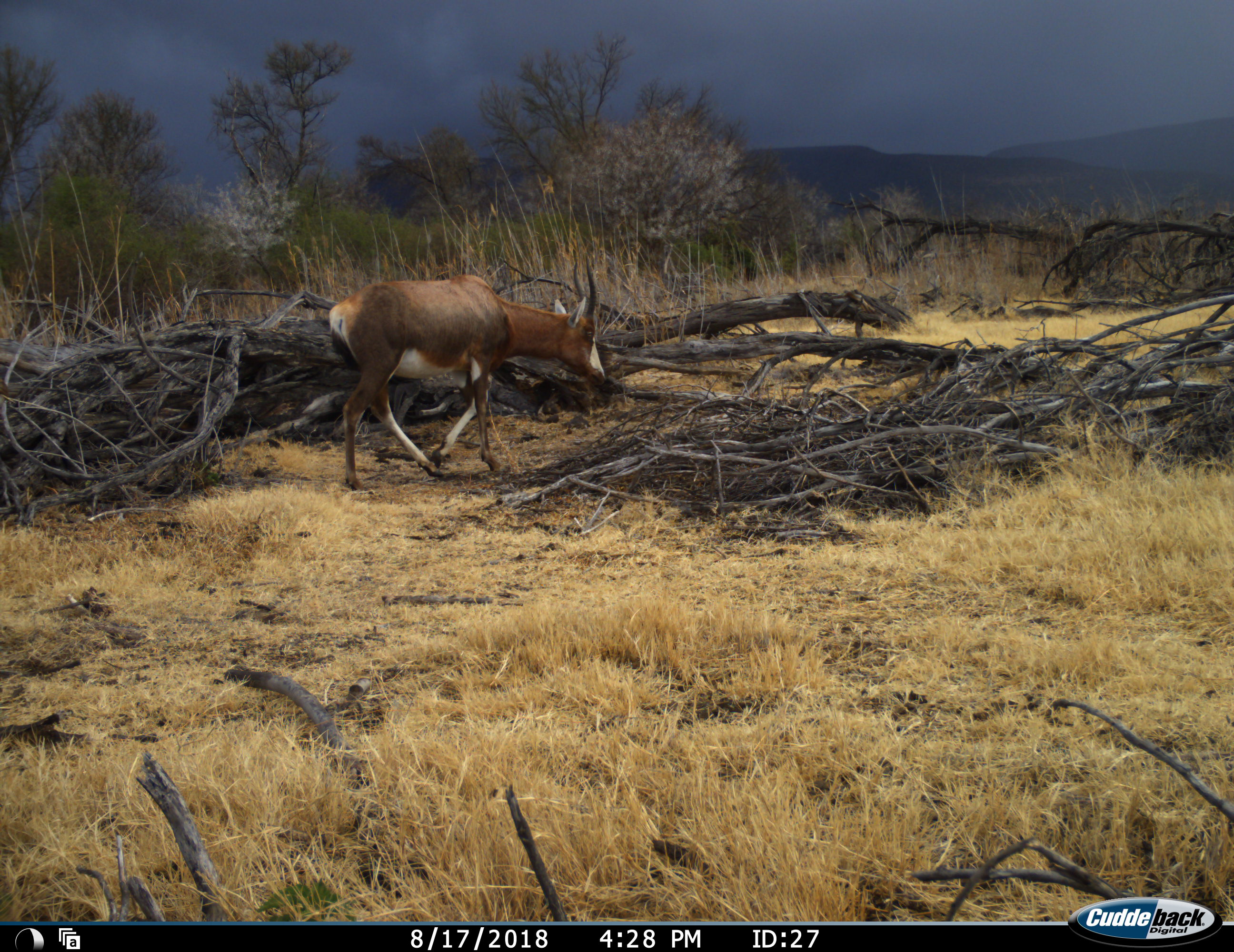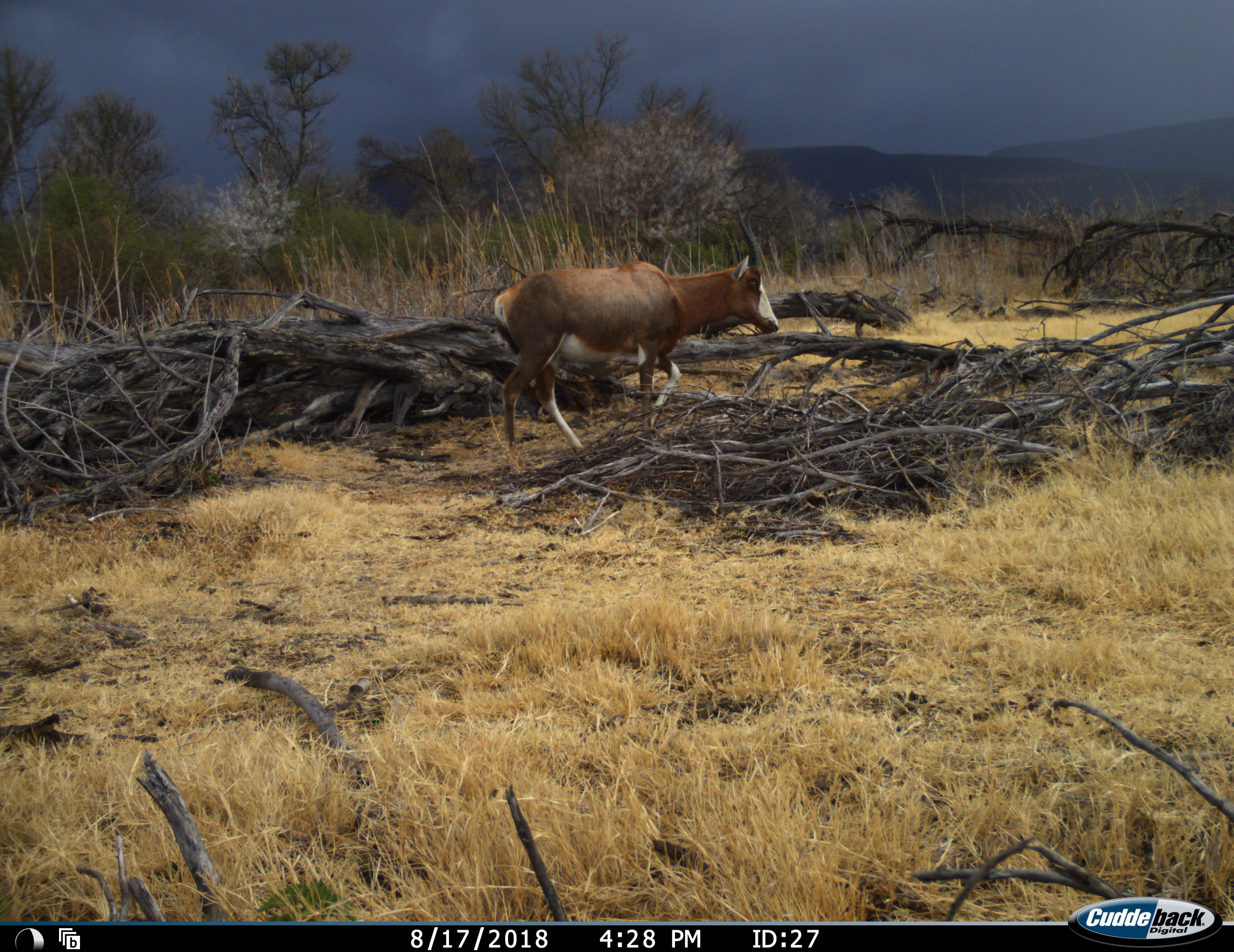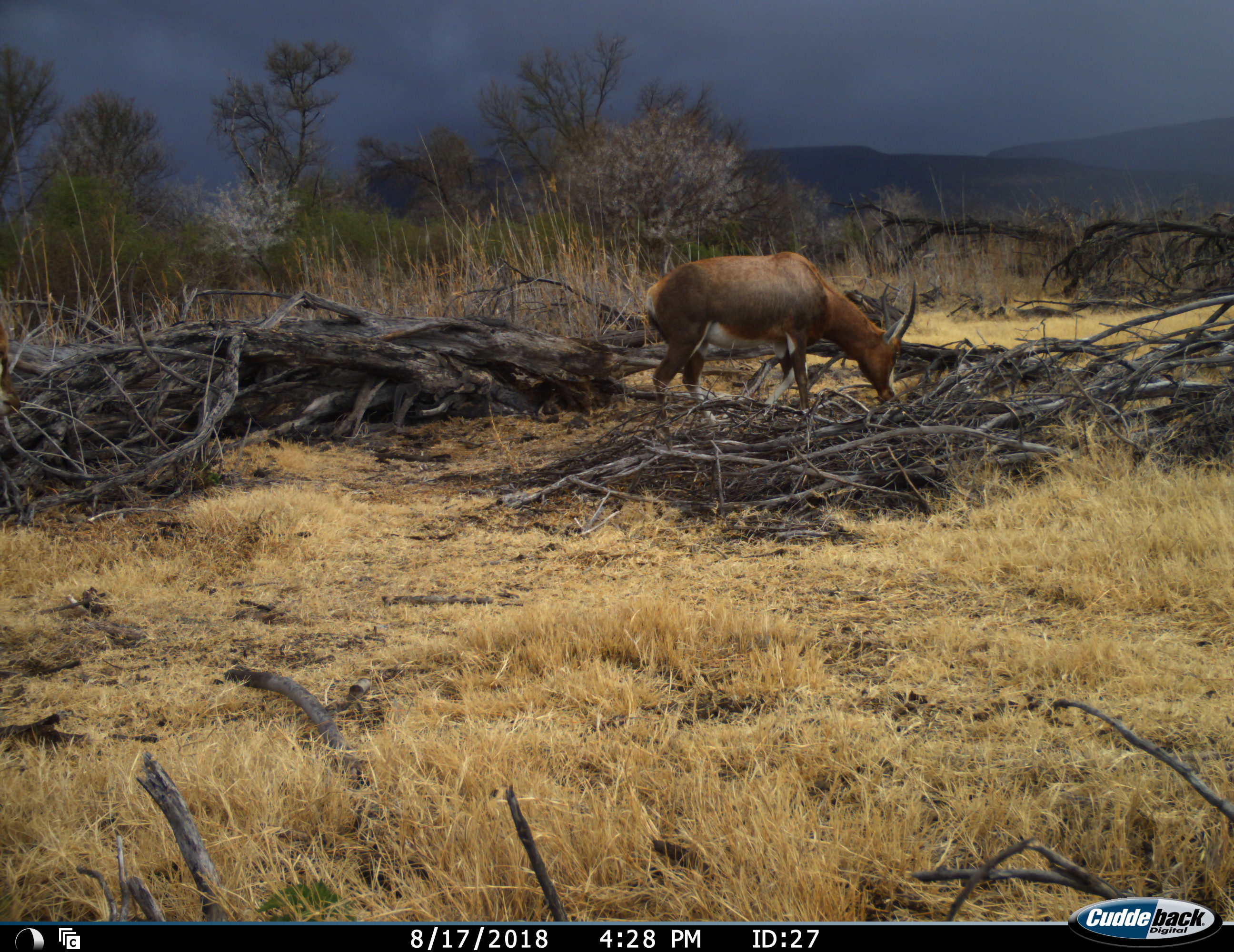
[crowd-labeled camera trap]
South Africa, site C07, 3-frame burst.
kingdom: Animalia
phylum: Chordata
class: Mammalia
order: Artiodactyla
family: Bovidae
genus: Damaliscus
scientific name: Damaliscus pygargus phillipsi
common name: blesbok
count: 1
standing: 11%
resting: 0%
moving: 100%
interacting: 0%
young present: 11%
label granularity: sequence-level